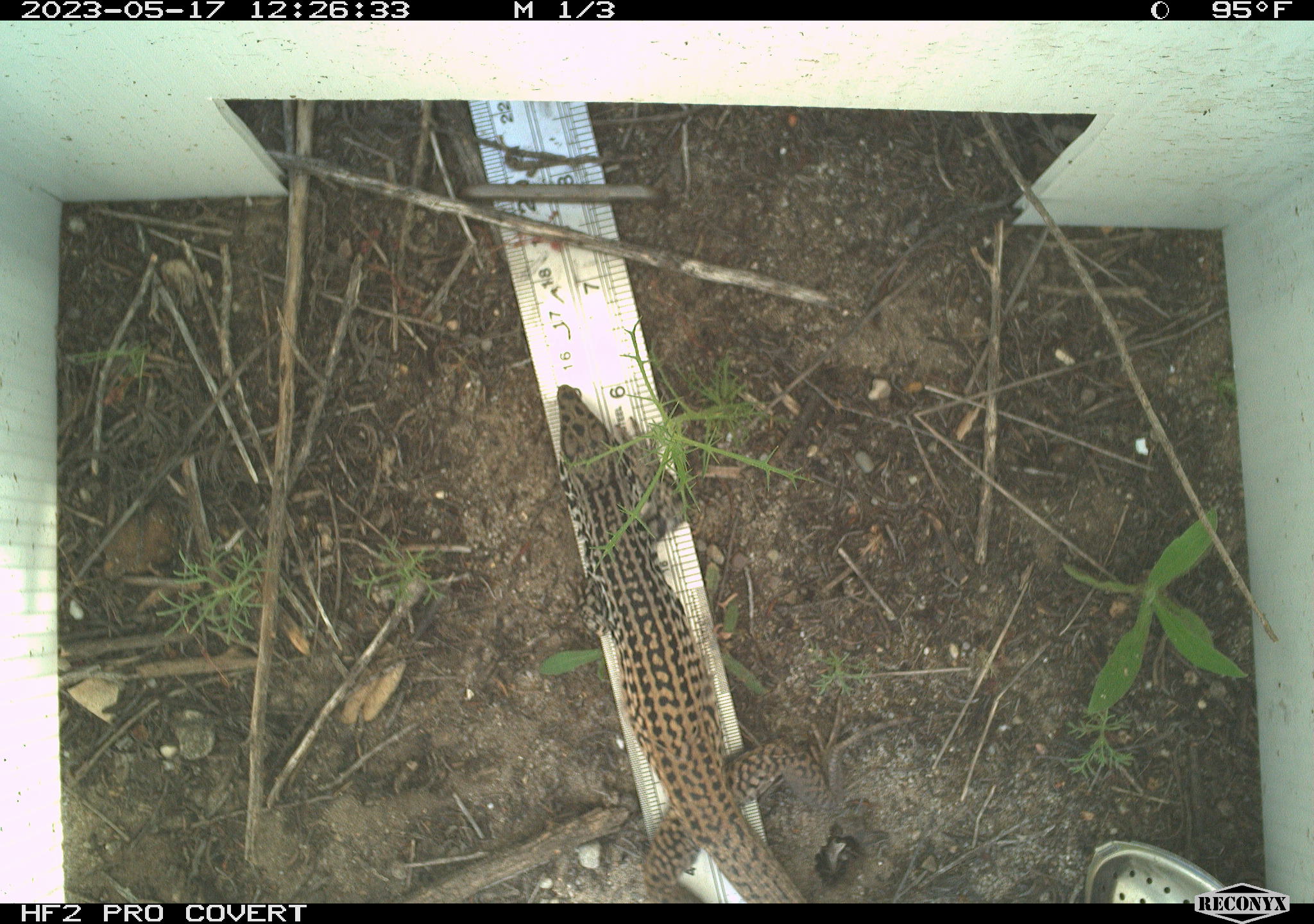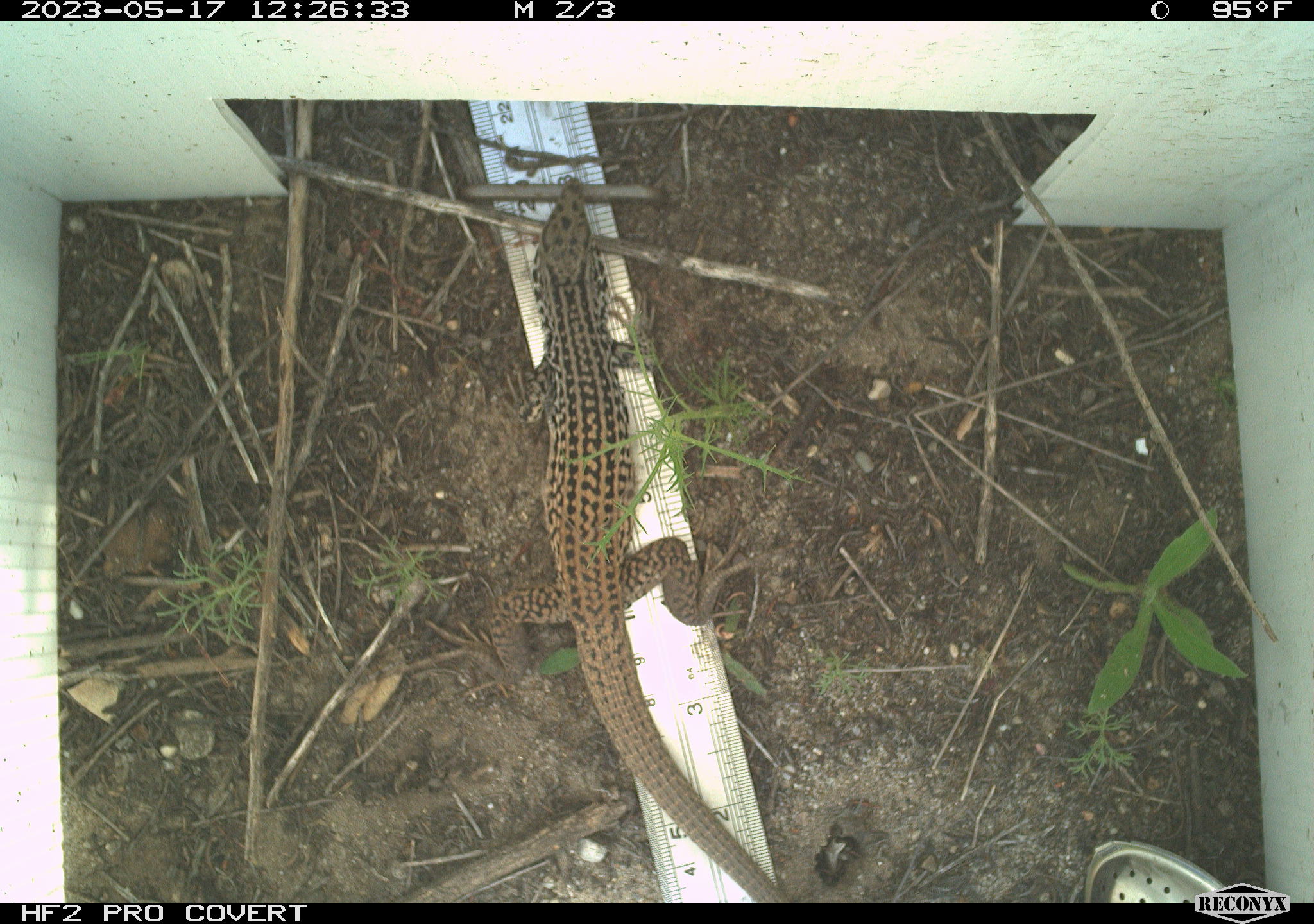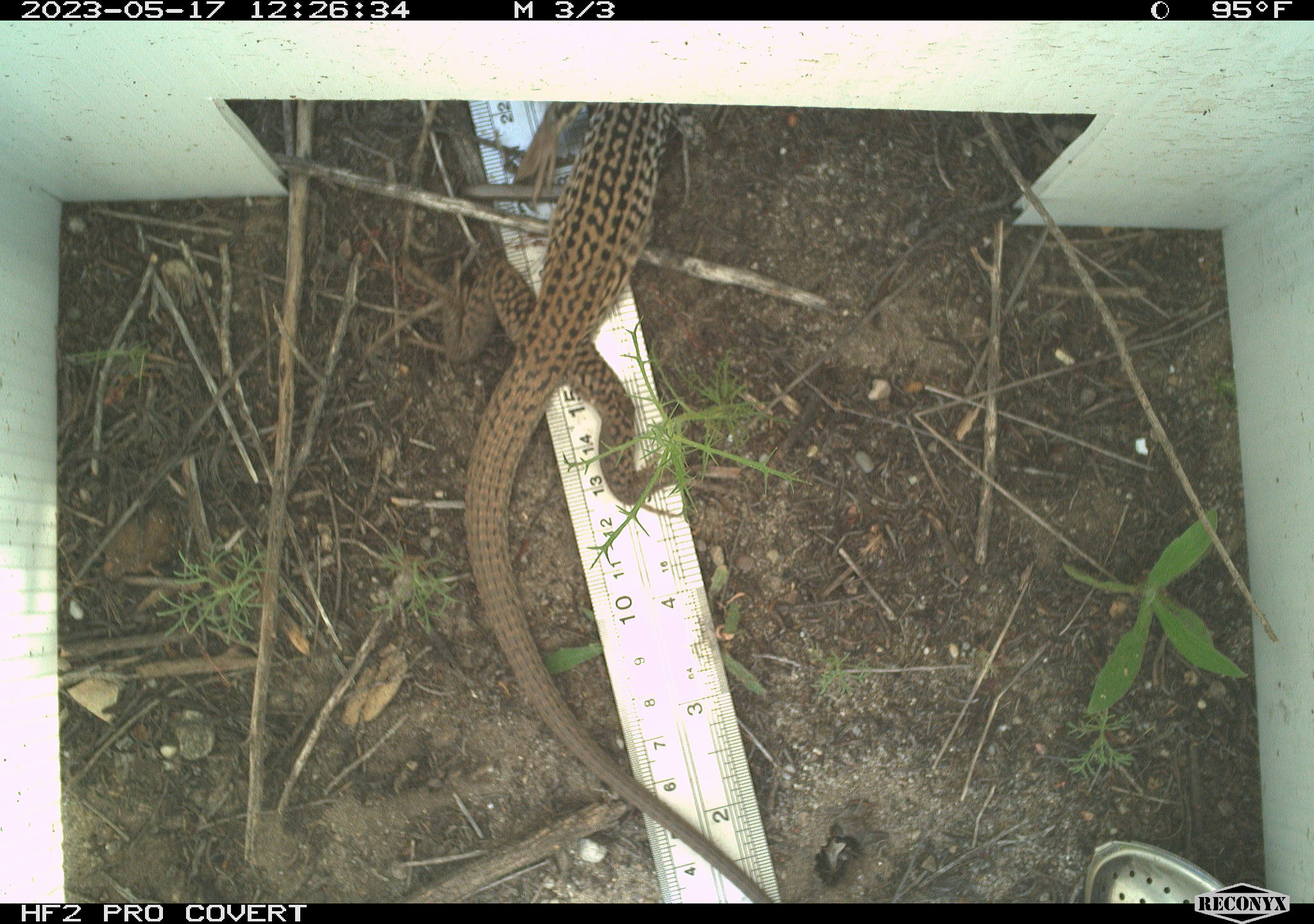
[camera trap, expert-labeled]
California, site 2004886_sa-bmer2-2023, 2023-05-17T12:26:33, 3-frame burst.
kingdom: Animalia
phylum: Chordata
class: Reptilia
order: Squamata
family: Teiidae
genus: Aspidoscelis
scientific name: Aspidoscelis tigris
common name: western whiptail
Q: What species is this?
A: Western whiptail (Aspidoscelis tigris).